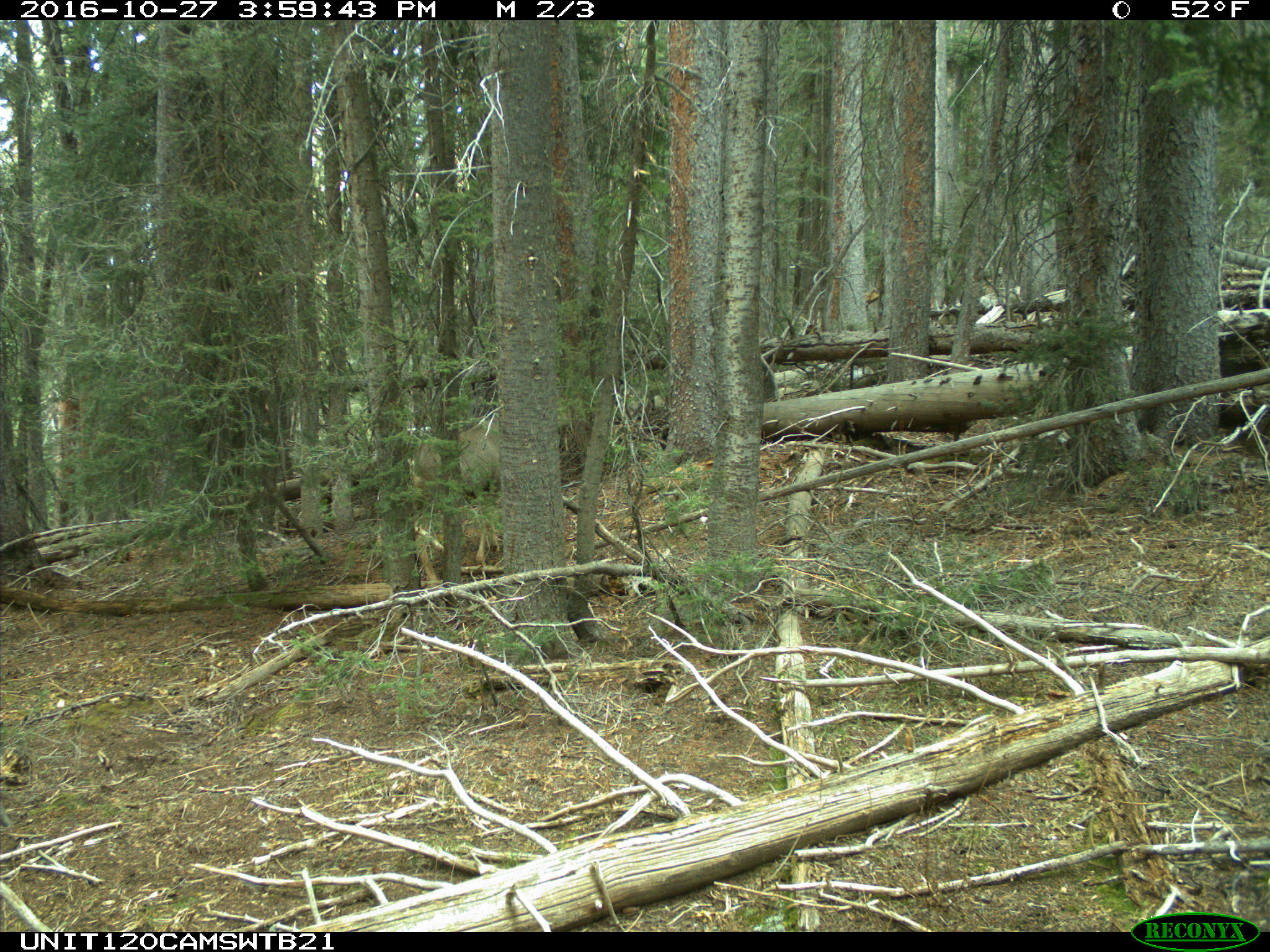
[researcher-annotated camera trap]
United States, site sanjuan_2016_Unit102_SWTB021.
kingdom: Animalia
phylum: Chordata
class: Mammalia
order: Artiodactyla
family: Cervidae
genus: Odocoileus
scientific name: Odocoileus hemionus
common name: mule deer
Odocoileus hemionus (mule deer).